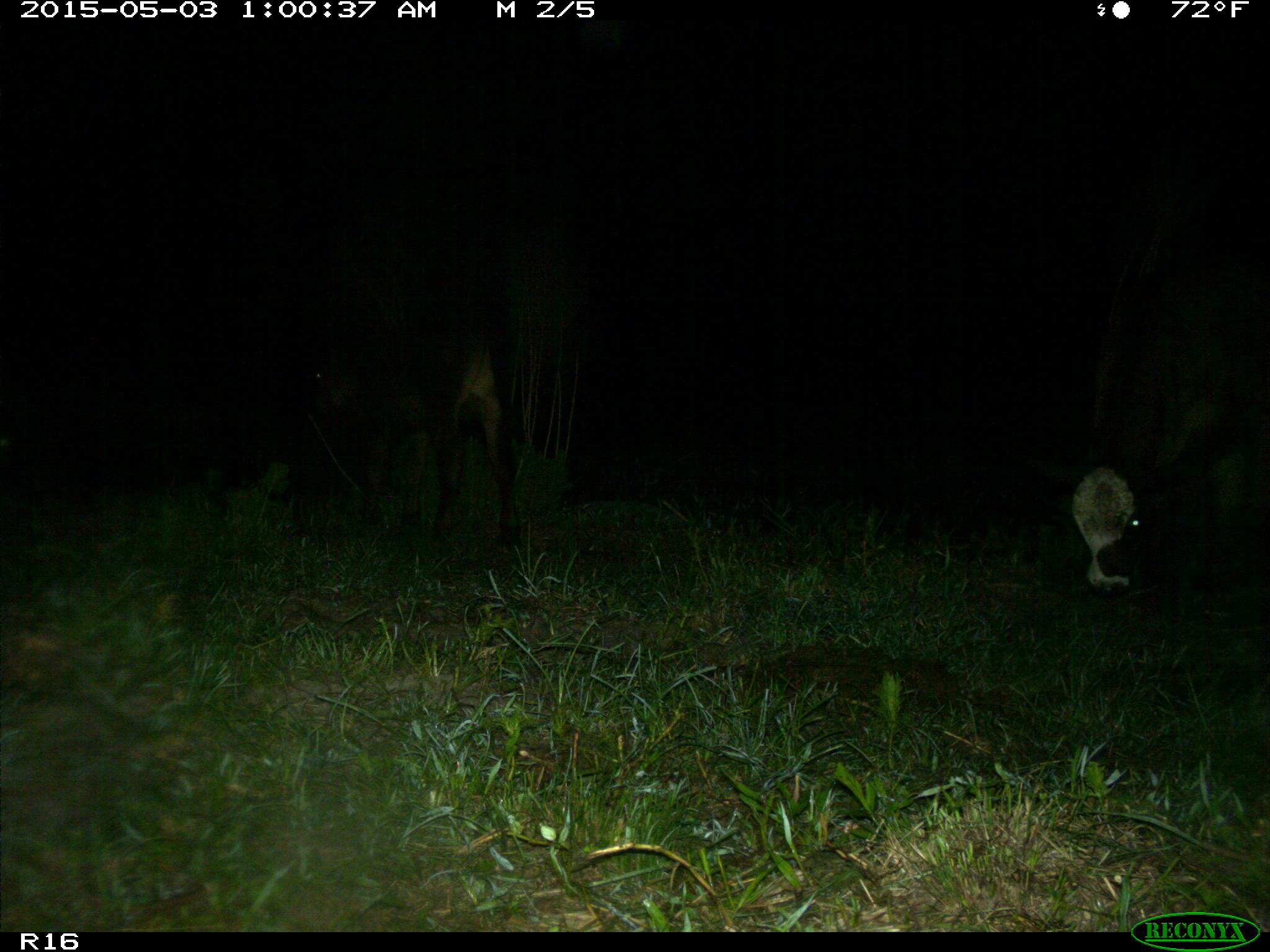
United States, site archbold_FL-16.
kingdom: Animalia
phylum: Chordata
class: Mammalia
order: Artiodactyla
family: Bovidae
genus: Bos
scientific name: Bos taurus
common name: domestic cow